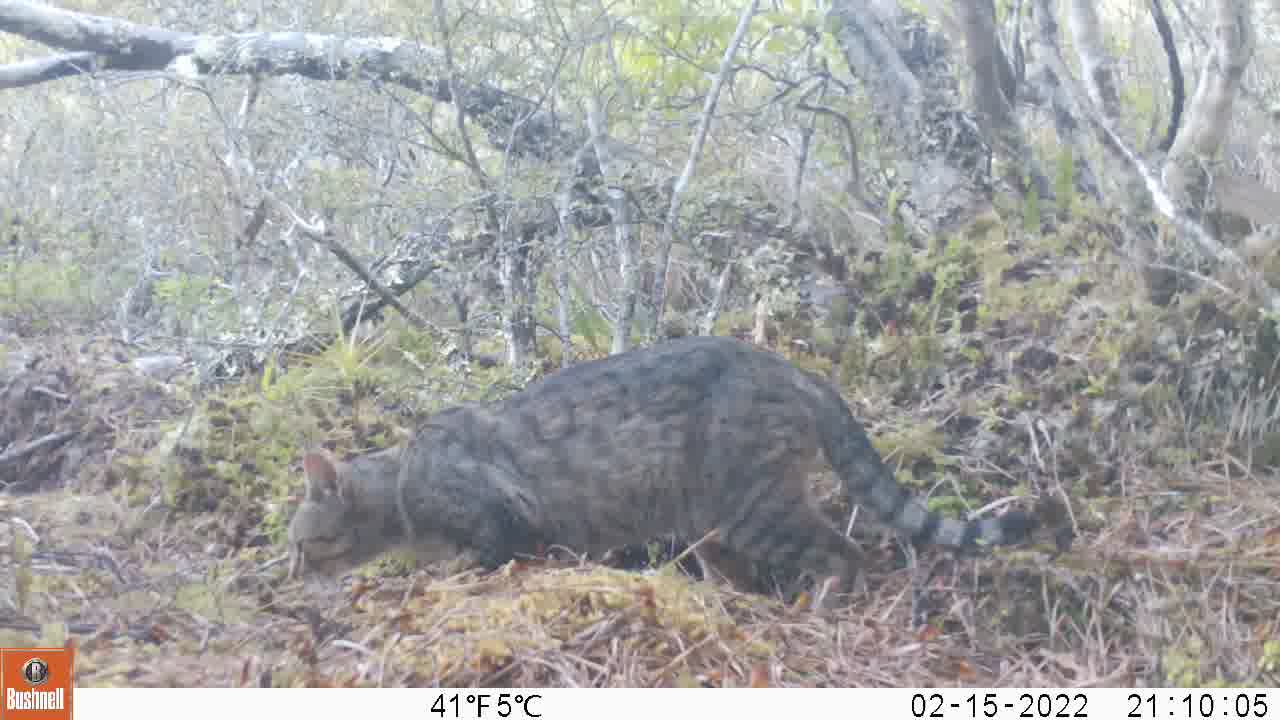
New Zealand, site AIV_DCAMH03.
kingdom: Animalia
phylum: Chordata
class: Mammalia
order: Carnivora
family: Felidae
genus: Felis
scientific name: Felis catus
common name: domestic cat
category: cat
Cat (domestic cat) (Felis catus).